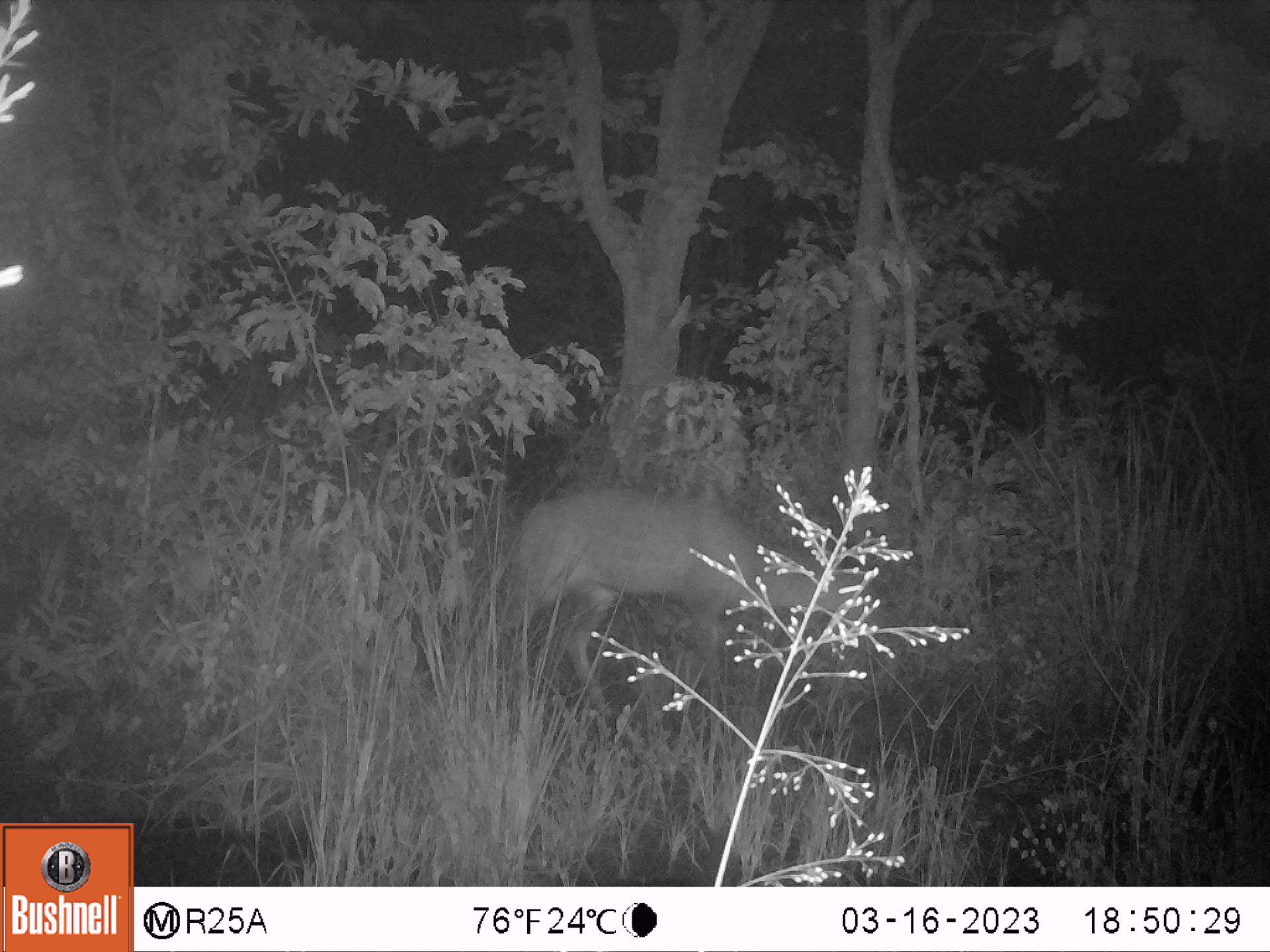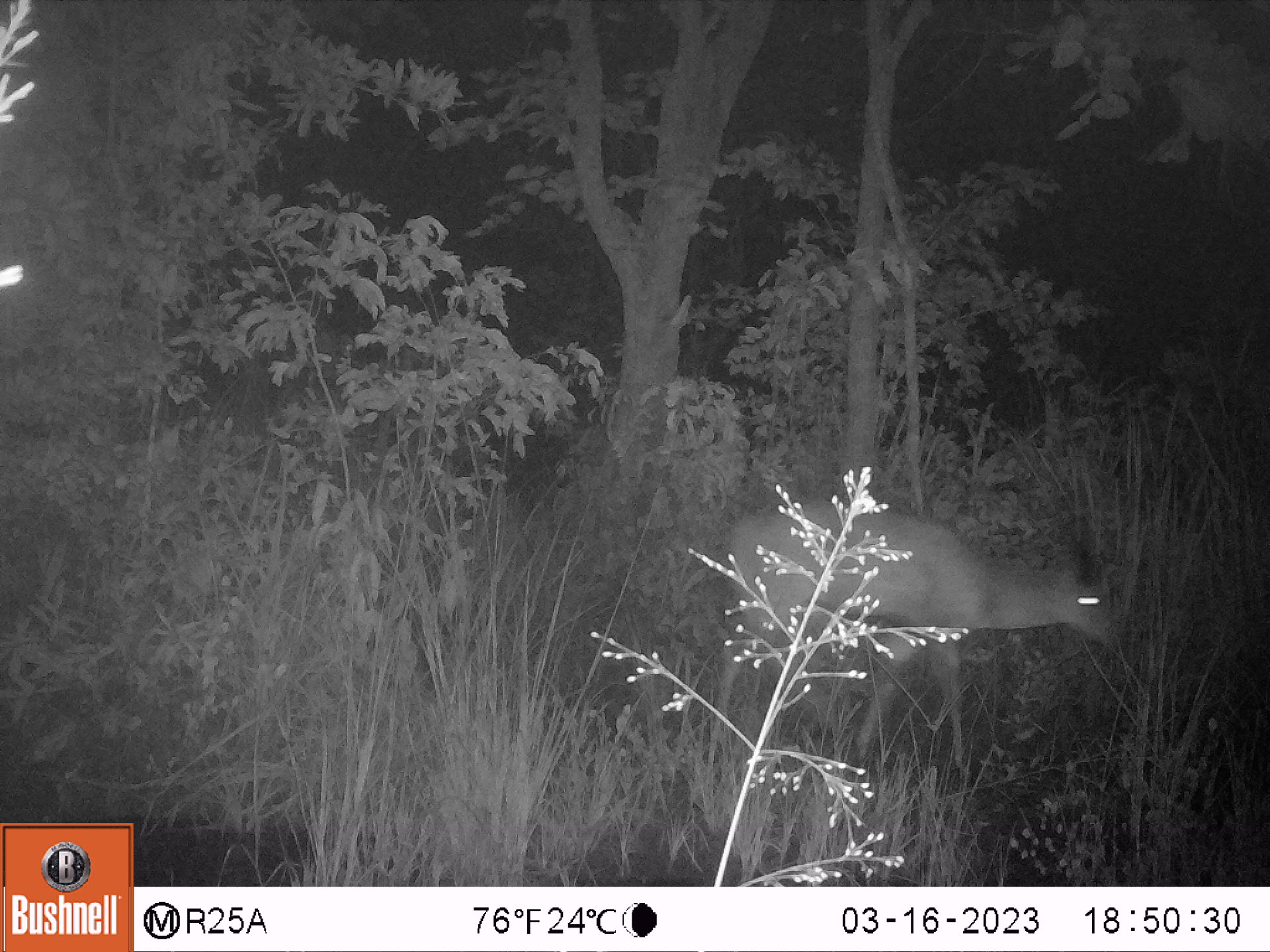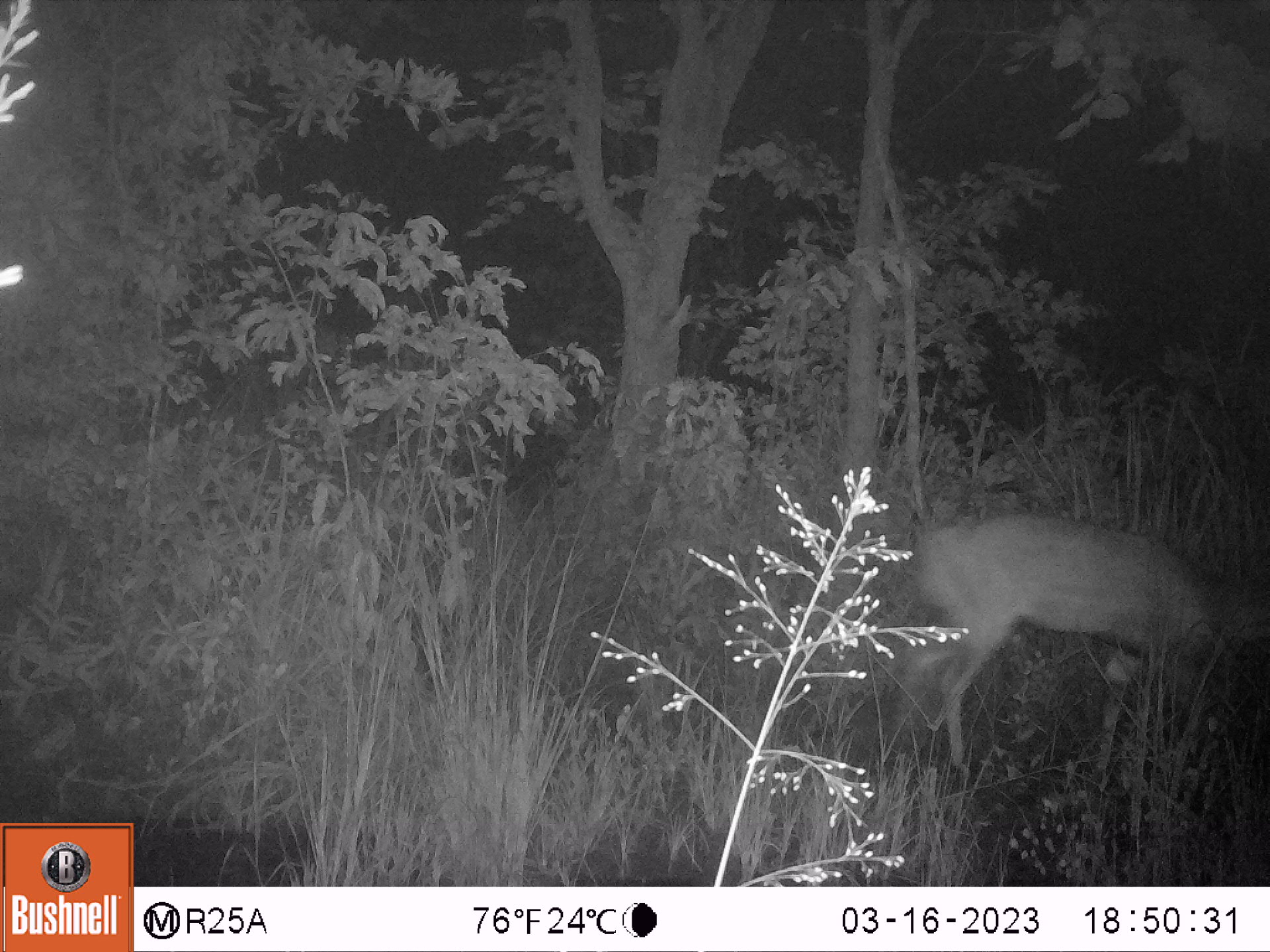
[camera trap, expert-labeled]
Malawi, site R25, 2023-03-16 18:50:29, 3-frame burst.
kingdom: Animalia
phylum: Chordata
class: Mammalia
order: Artiodactyla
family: Bovidae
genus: Tragelaphus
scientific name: Tragelaphus sylvaticus sylvaticus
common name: cape bushbuck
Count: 1.